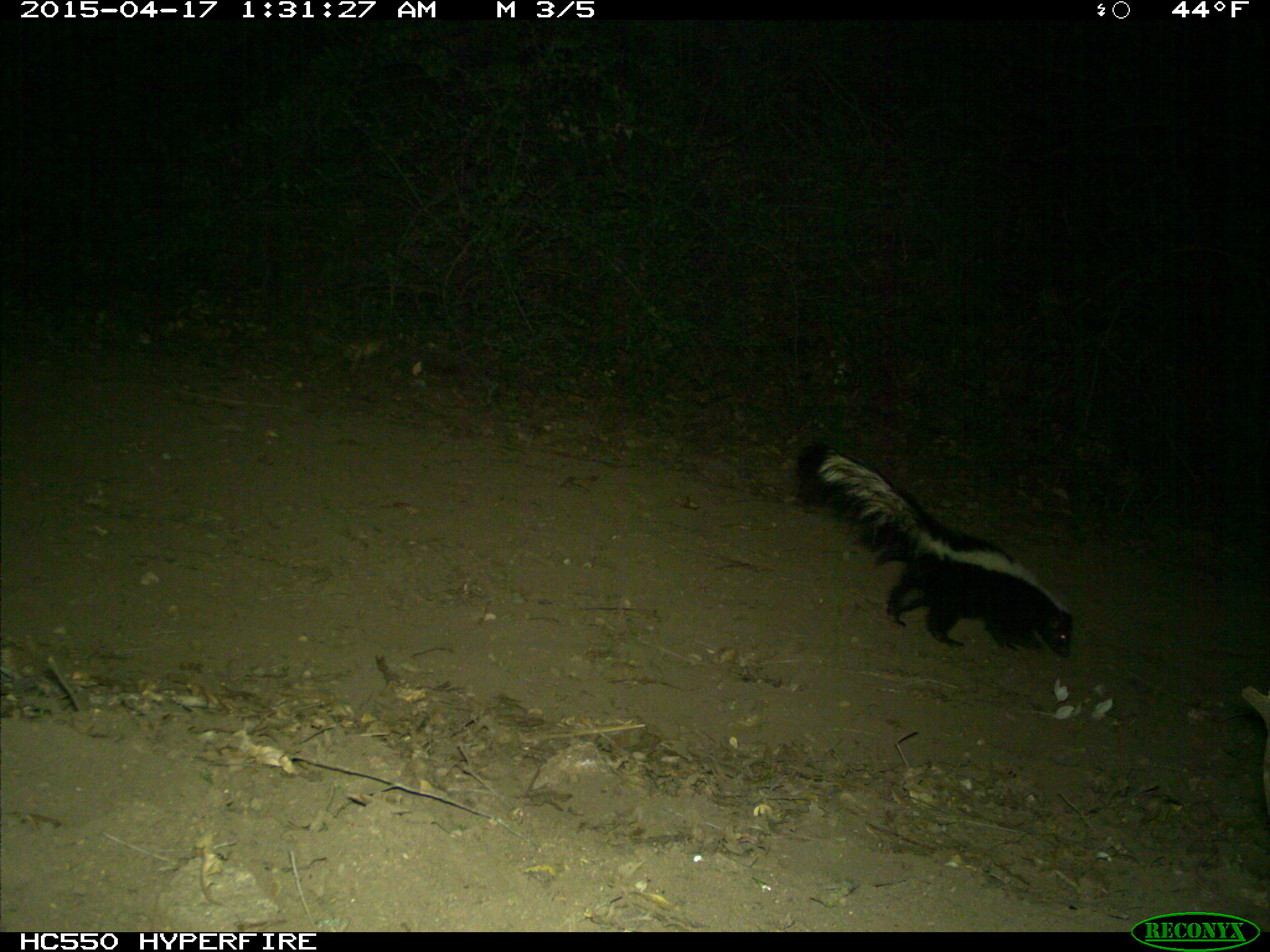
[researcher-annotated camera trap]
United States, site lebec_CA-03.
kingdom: Animalia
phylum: Chordata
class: Mammalia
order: Carnivora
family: Mephitidae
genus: Mephitis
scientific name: Mephitis mephitis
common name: striped skunk